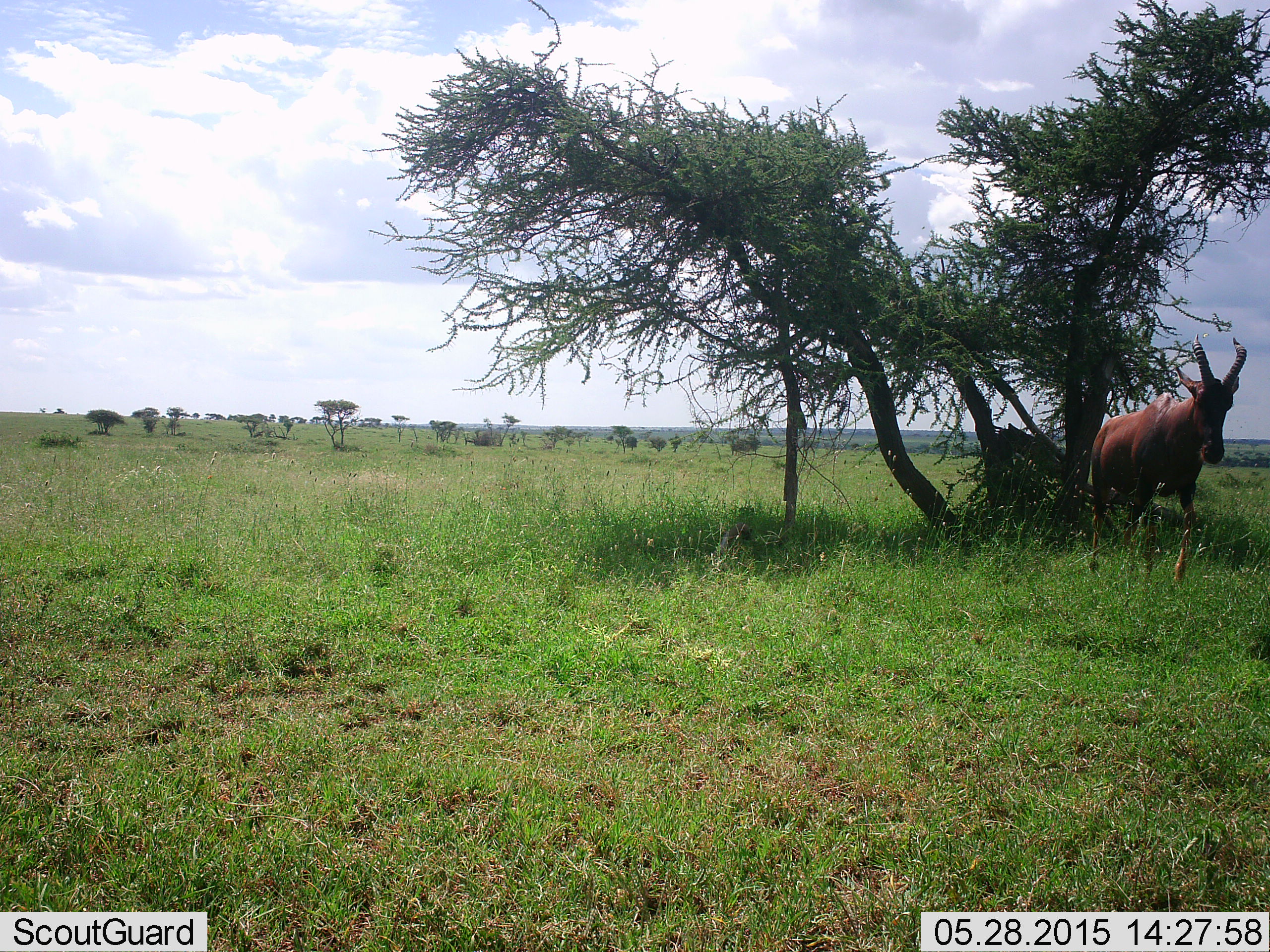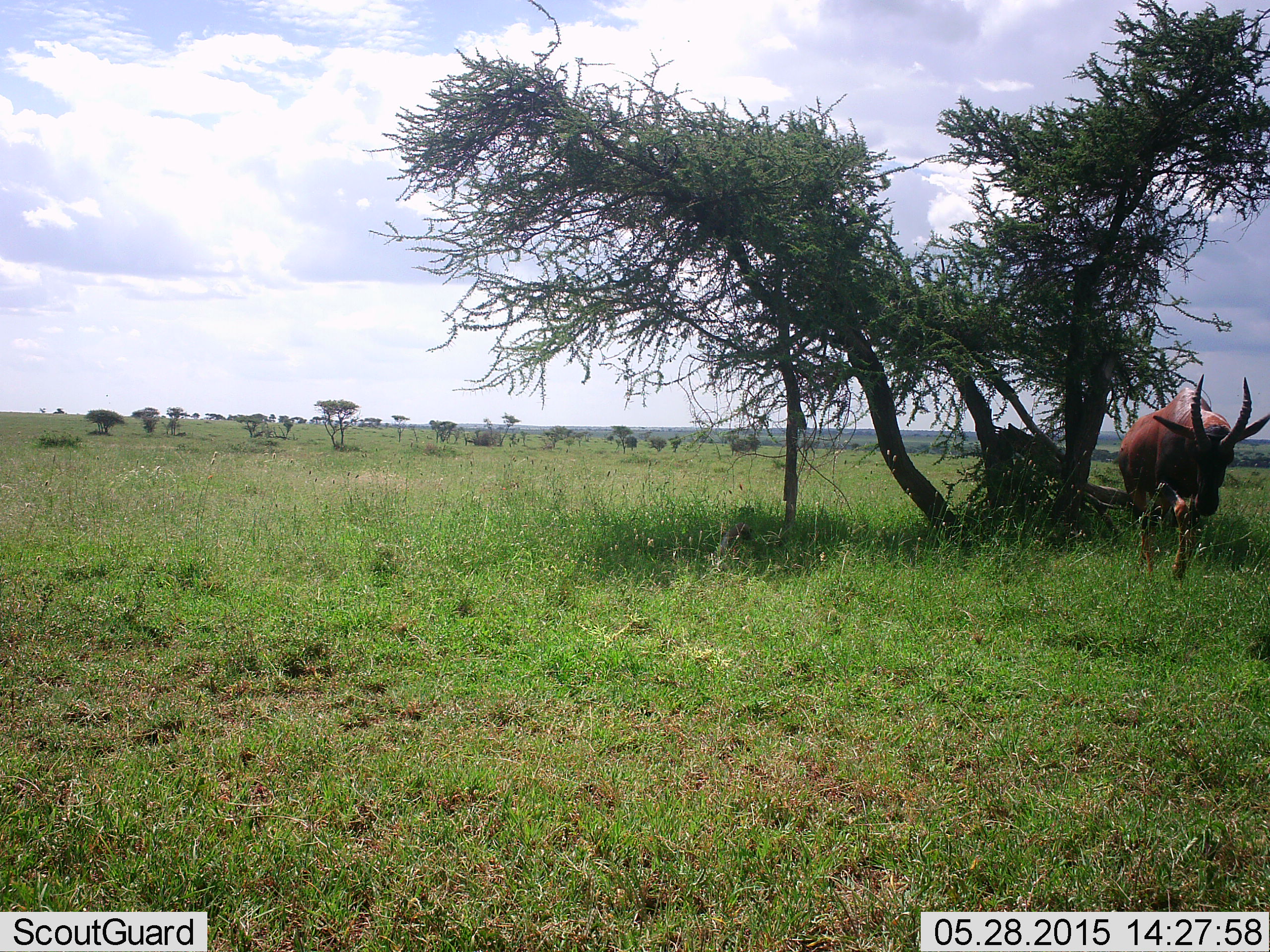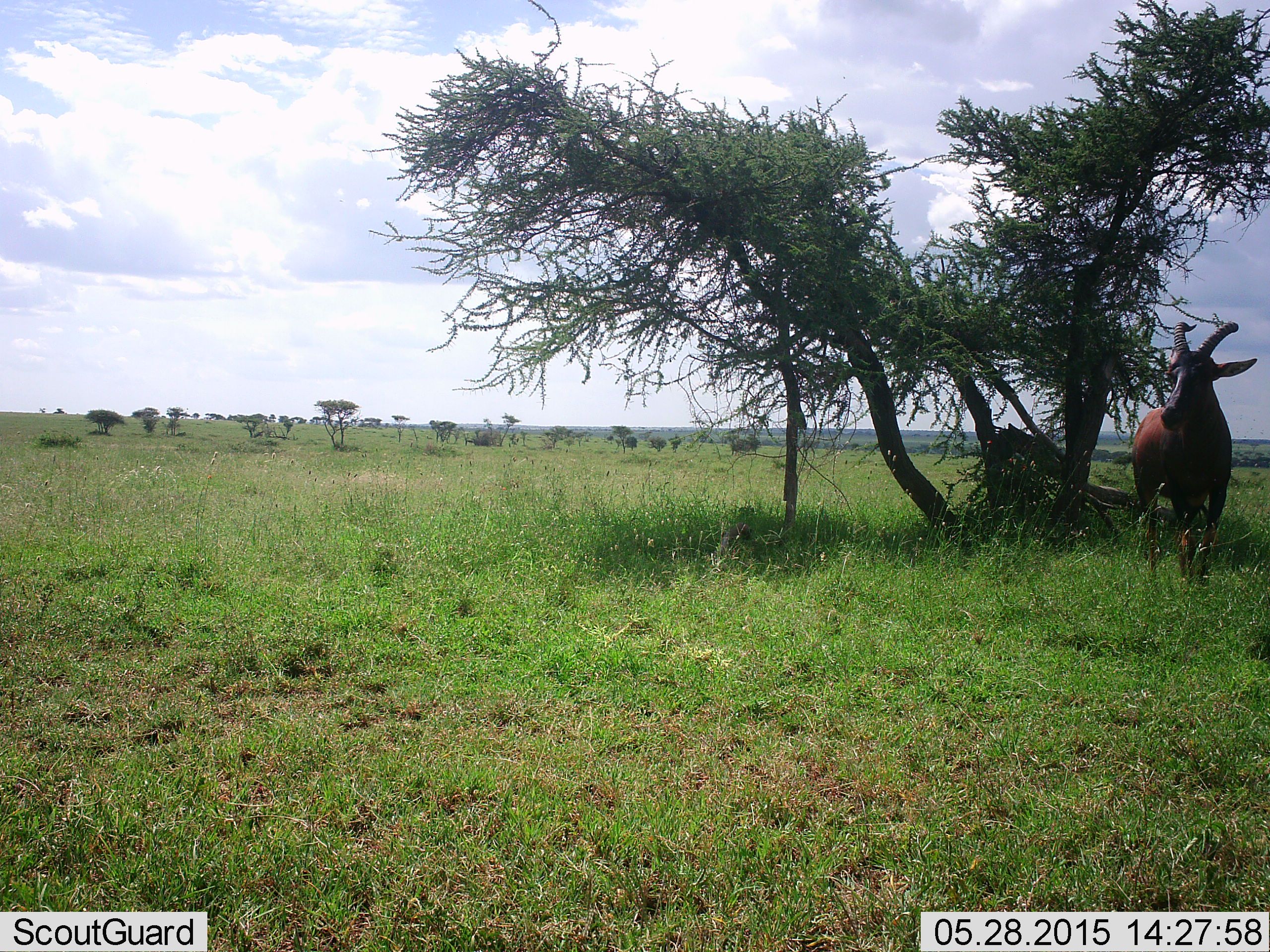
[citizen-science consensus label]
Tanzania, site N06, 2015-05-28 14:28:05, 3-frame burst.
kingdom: Animalia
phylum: Chordata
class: Mammalia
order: Artiodactyla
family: Bovidae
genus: Damaliscus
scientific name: Damaliscus lunatus jimela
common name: topi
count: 1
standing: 20%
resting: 0%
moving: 90%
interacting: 0%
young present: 0%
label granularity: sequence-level